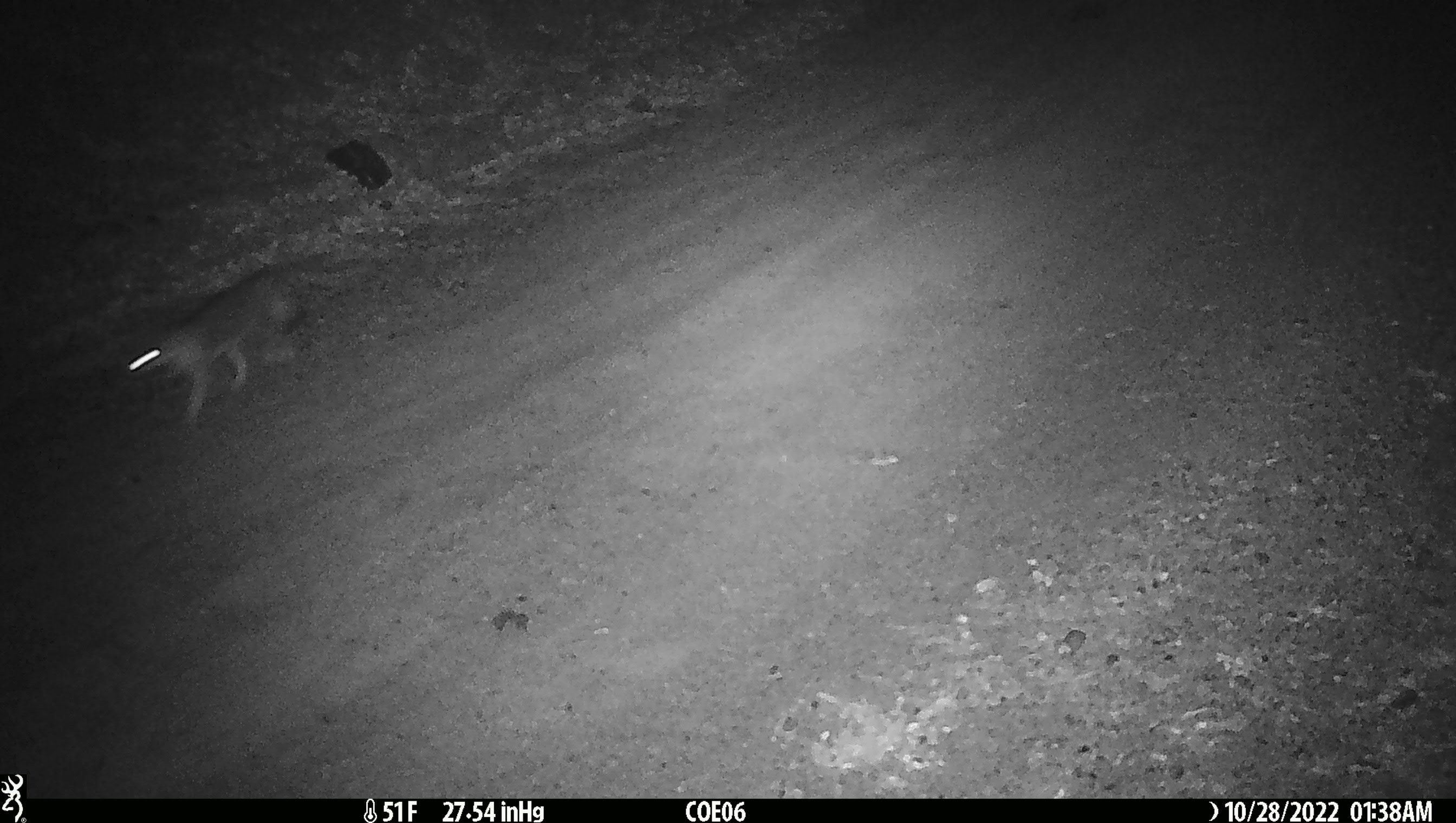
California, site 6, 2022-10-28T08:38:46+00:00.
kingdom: Animalia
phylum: Chordata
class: Mammalia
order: Carnivora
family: Canidae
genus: Urocyon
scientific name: Urocyon cinereoargenteus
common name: gray fox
Gray fox (Urocyon cinereoargenteus).